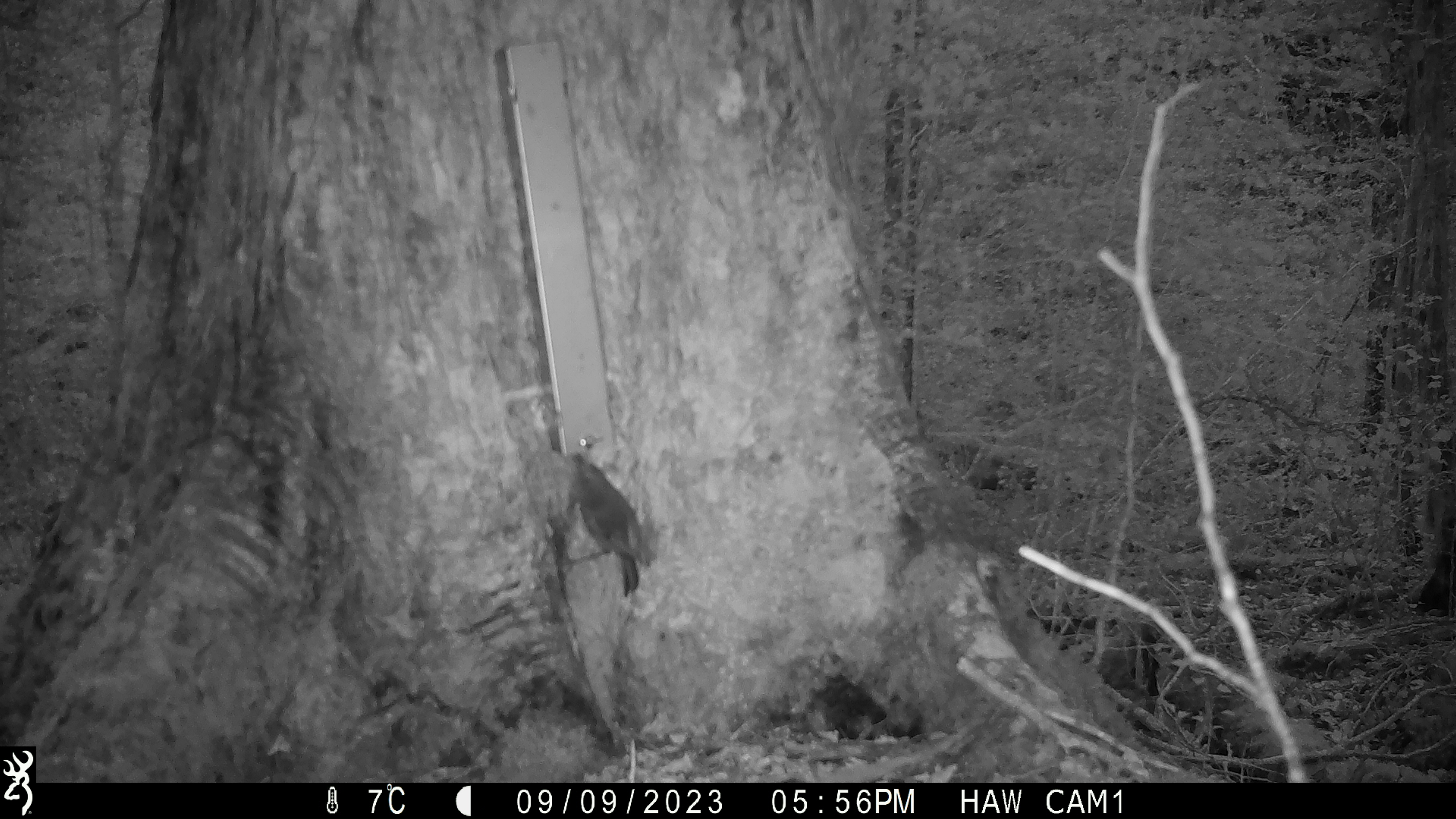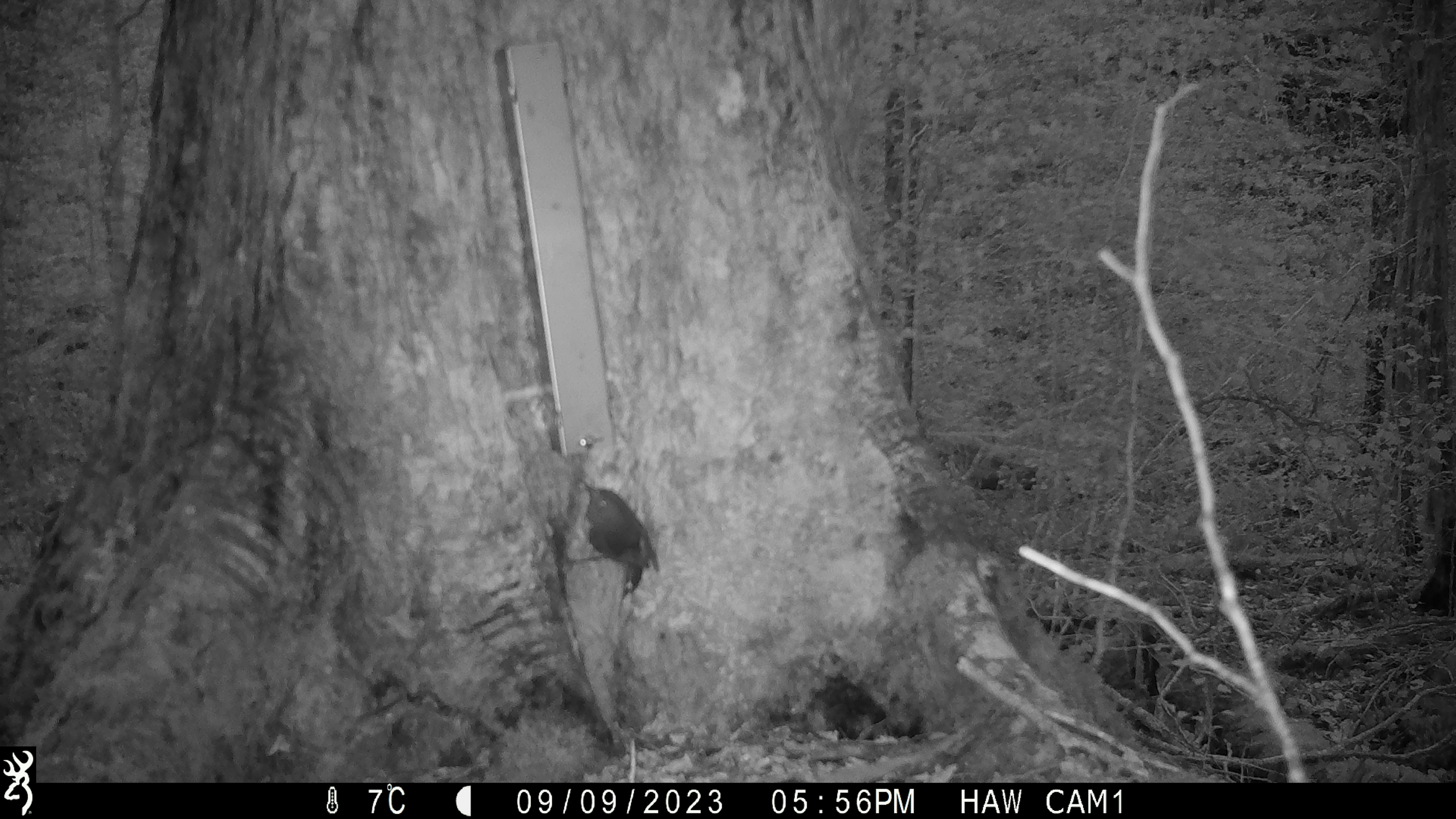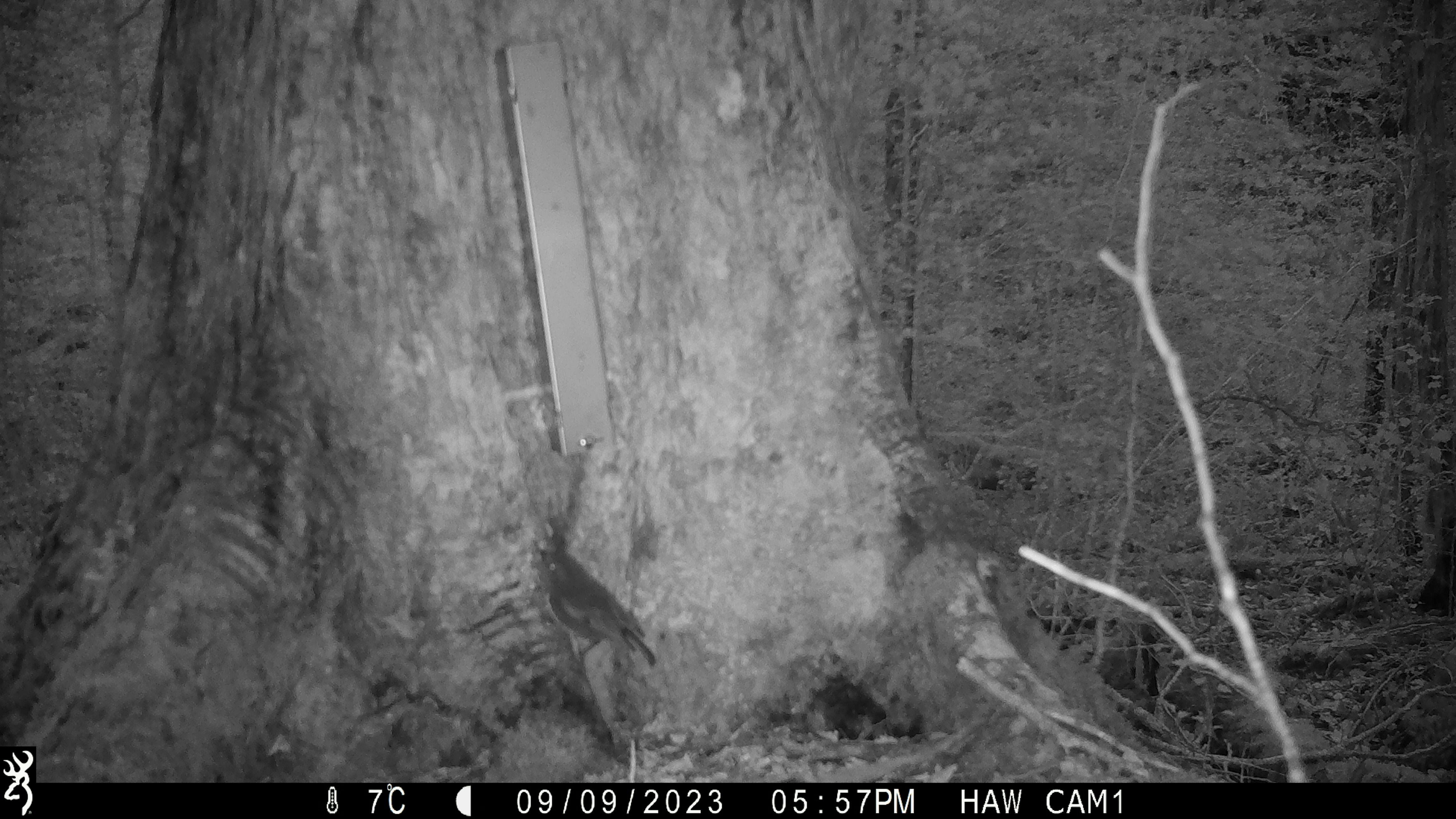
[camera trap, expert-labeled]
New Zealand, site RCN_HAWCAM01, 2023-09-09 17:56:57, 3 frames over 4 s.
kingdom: Animalia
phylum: Chordata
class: Aves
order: Passeriformes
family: Petroicidae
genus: Petroica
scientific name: Petroica australis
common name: new zealand robin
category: robin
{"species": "robin (new zealand robin) (Petroica australis)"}